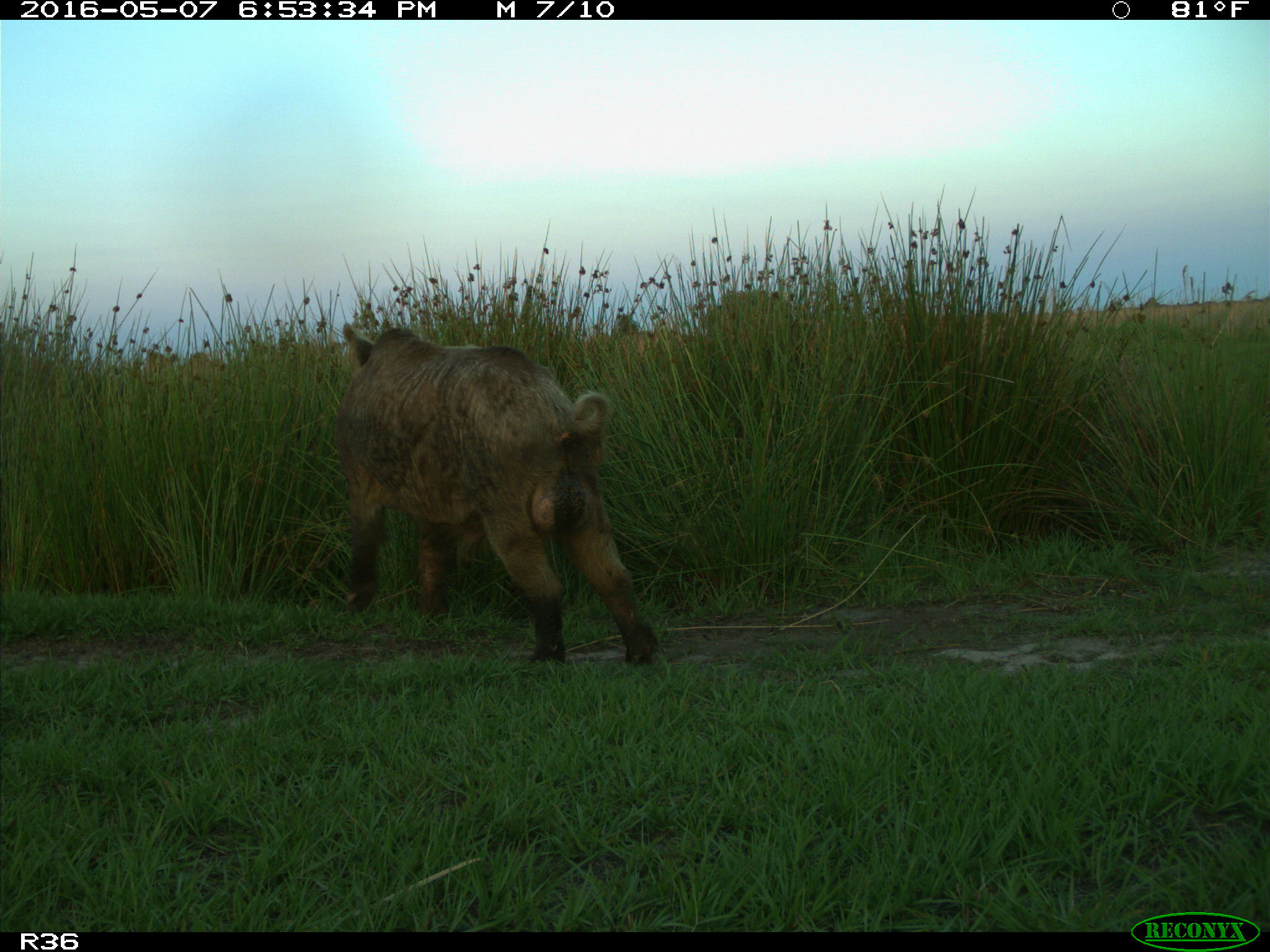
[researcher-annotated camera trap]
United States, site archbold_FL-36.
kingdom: Animalia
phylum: Chordata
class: Mammalia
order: Artiodactyla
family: Suidae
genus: Sus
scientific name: Sus scrofa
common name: wild boar